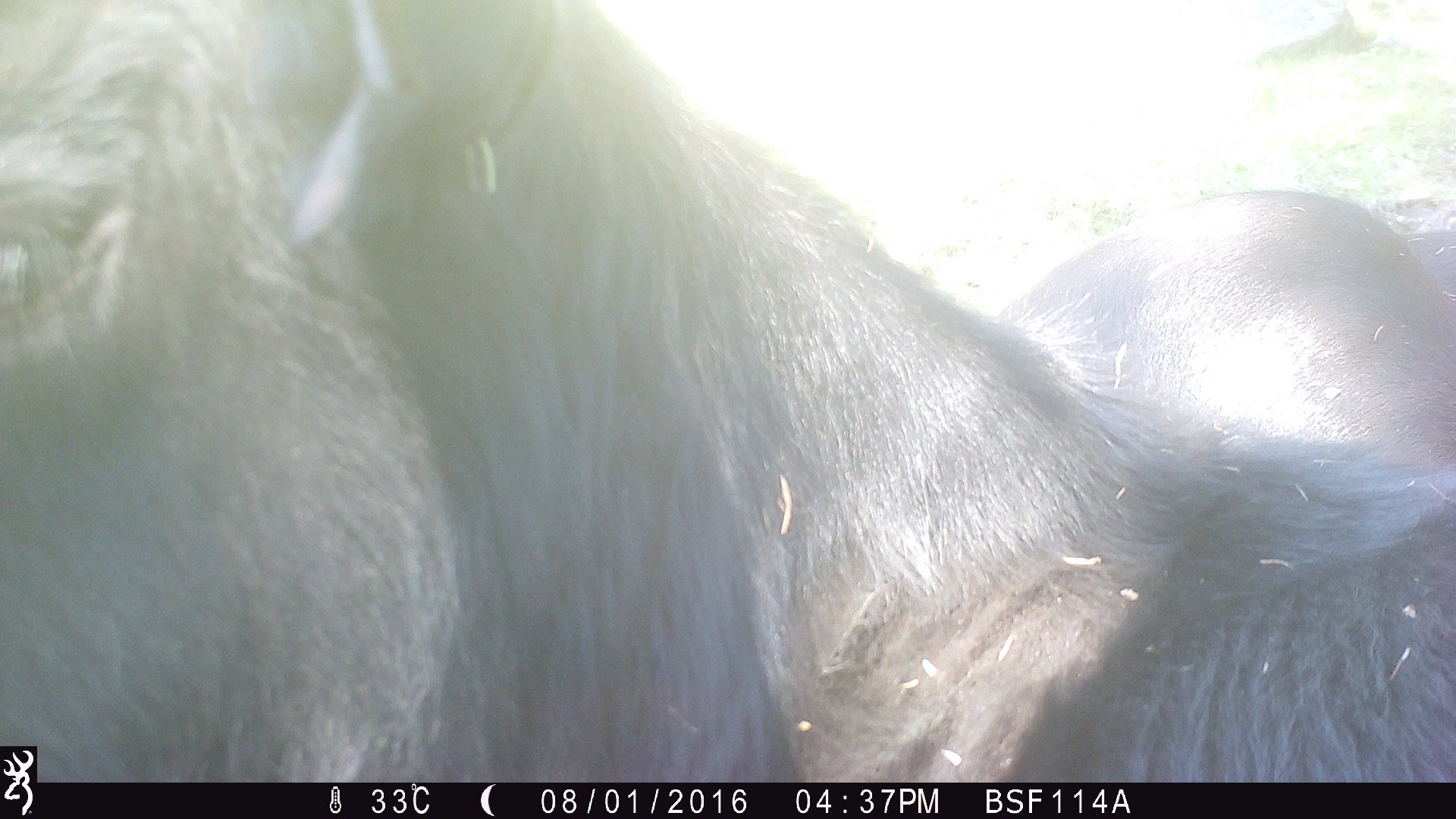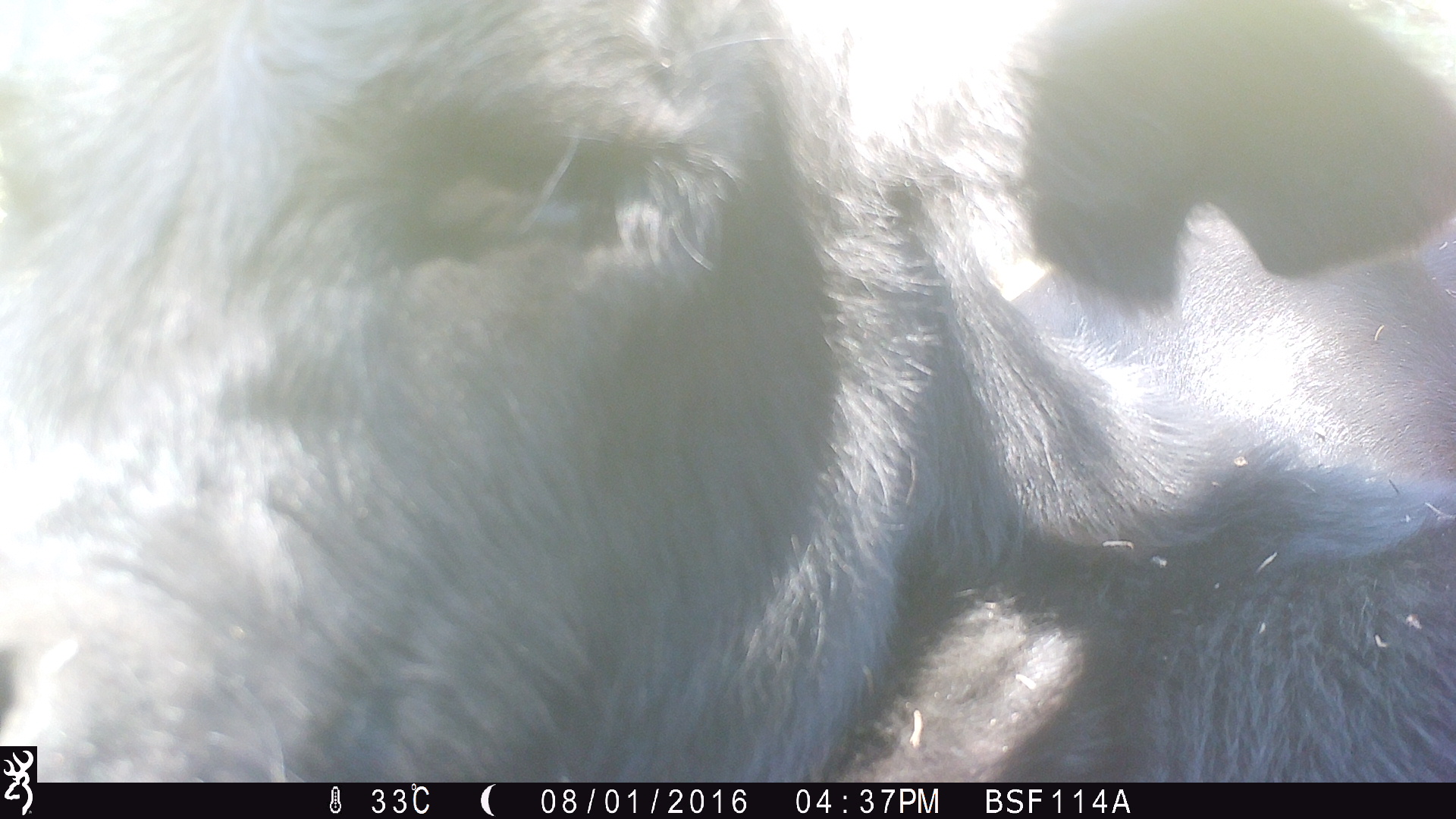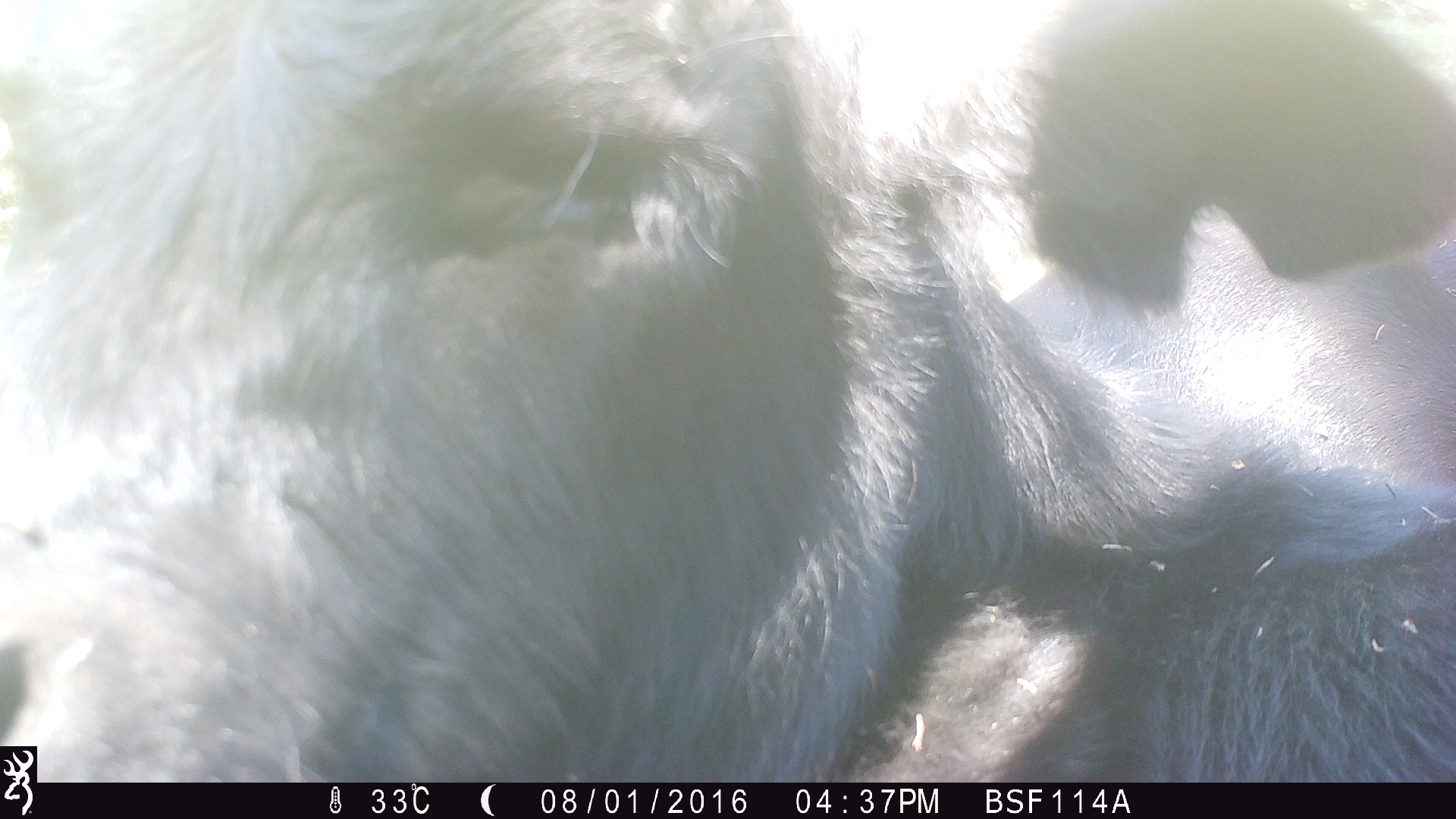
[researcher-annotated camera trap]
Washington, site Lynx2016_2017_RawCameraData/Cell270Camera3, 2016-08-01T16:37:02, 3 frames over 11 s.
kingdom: Animalia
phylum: Chordata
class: Mammalia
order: Artiodactyla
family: Bovidae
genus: Bos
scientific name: Bos taurus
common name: domestic cattle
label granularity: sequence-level